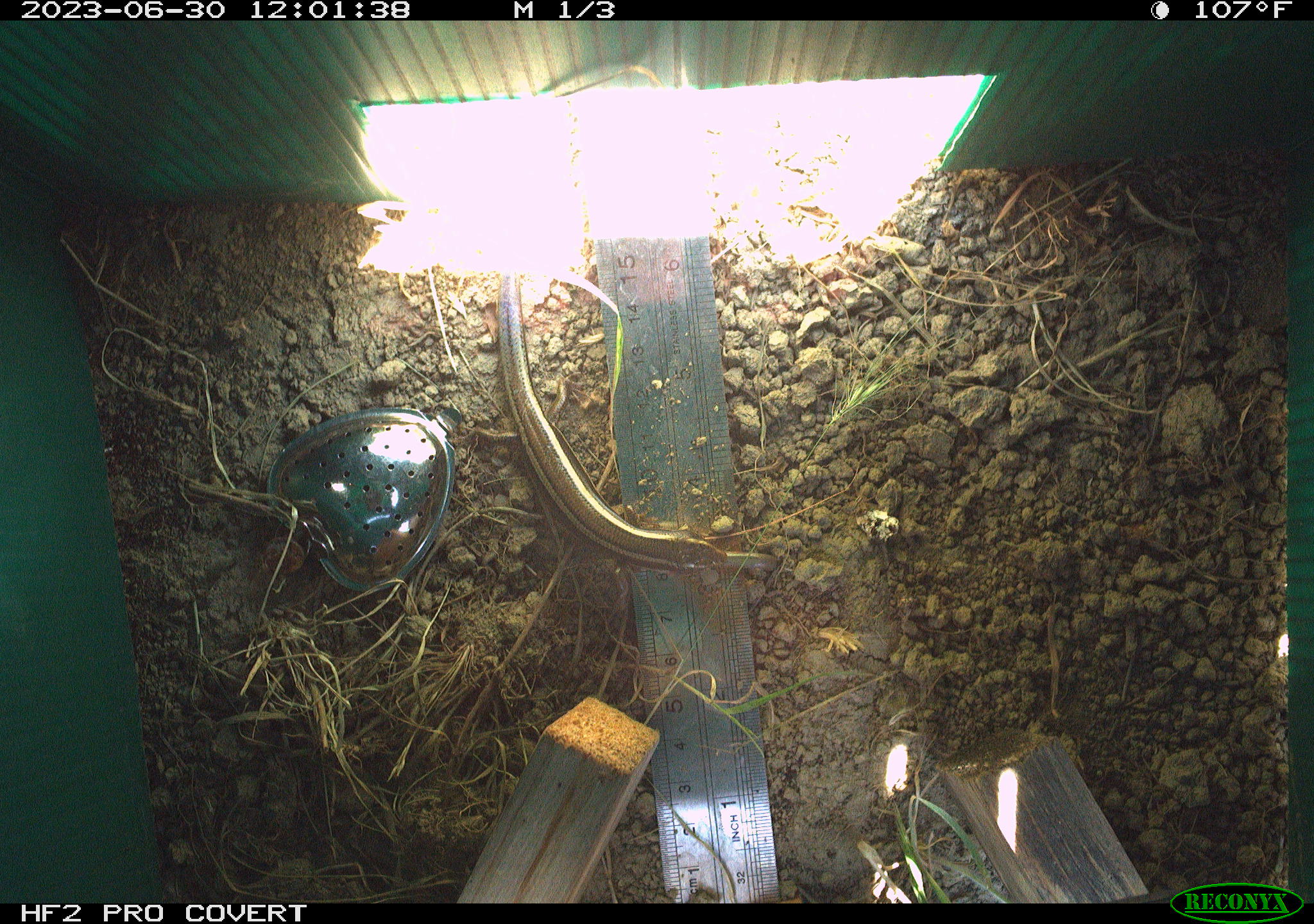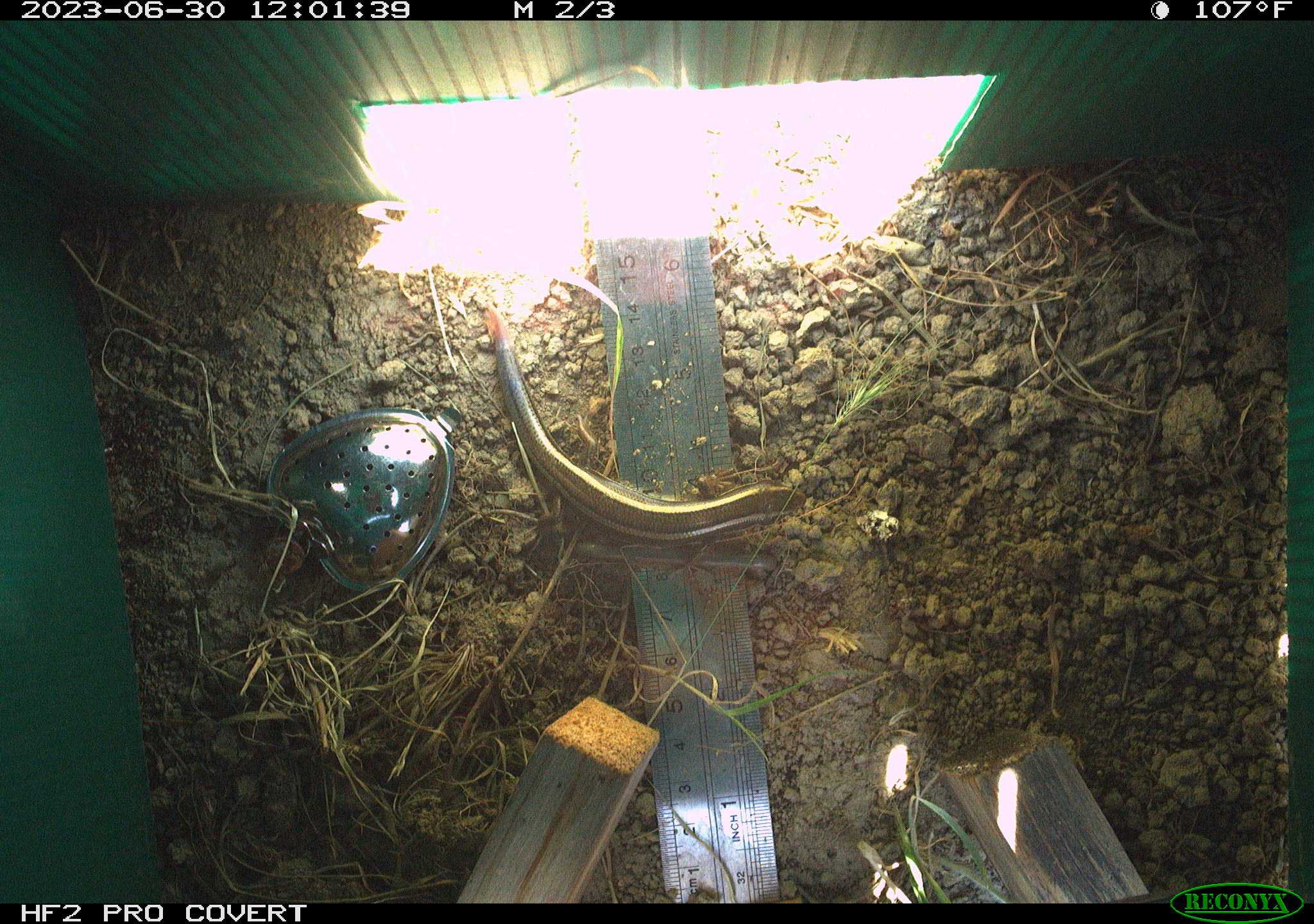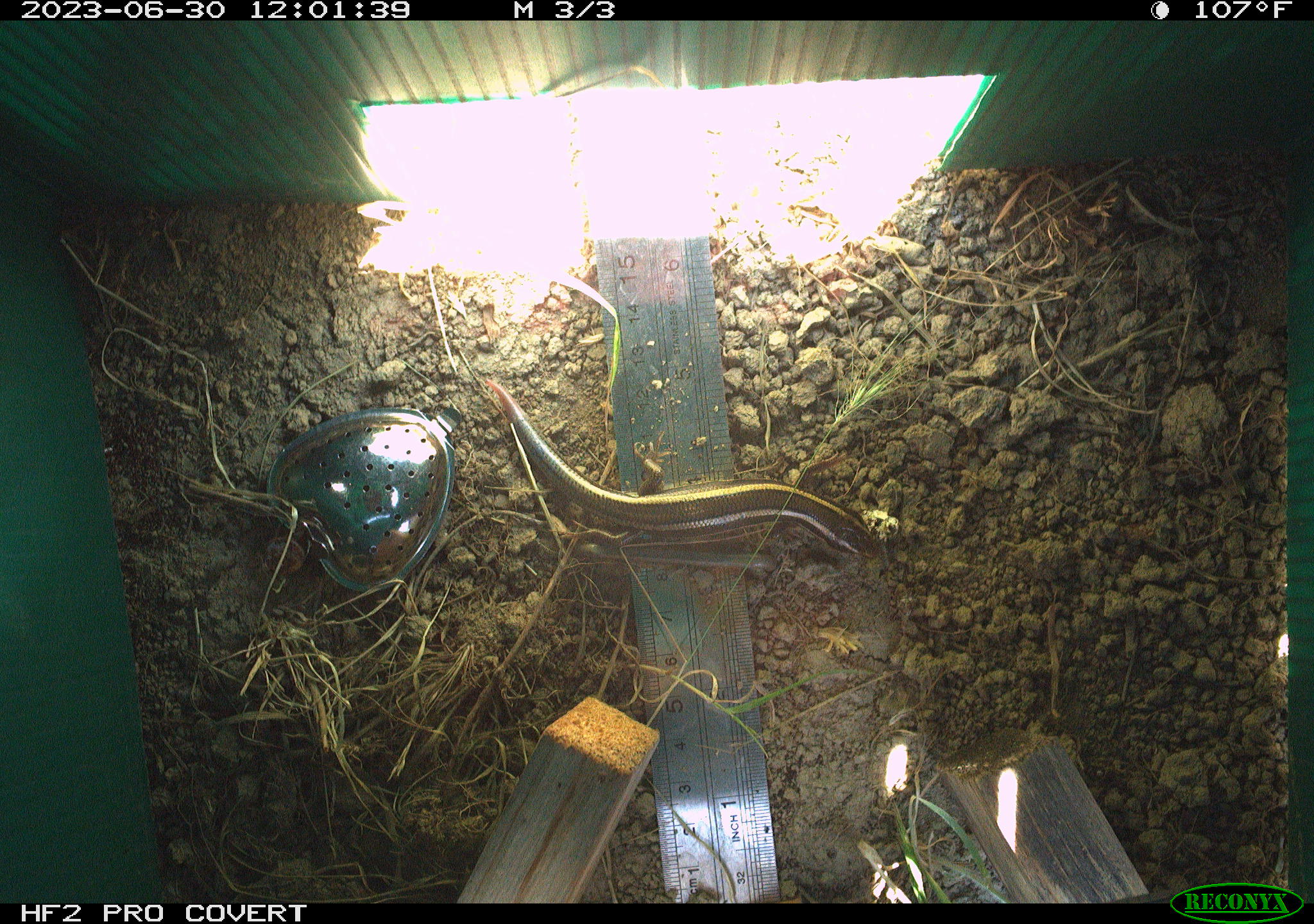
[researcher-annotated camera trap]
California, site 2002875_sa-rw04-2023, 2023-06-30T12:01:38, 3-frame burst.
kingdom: Animalia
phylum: Chordata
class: Reptilia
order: Squamata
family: Scincidae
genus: Plestiodon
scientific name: Plestiodon skiltonianus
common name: western skink